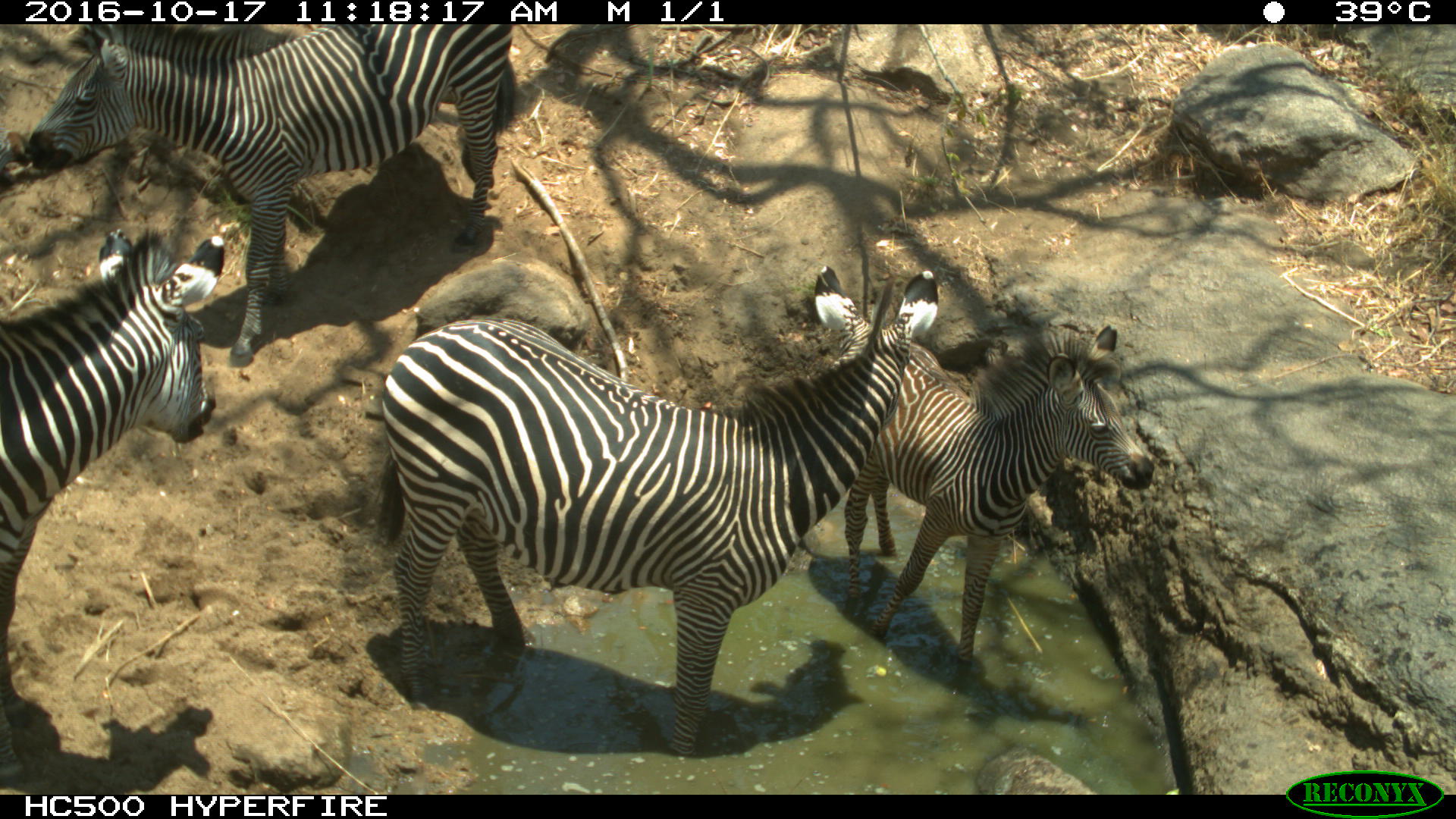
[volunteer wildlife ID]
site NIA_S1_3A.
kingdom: Animalia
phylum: Chordata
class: Mammalia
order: Perissodactyla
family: Equidae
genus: Equus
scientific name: Equus quagga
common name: plains zebra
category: zebraplains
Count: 4.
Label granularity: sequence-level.